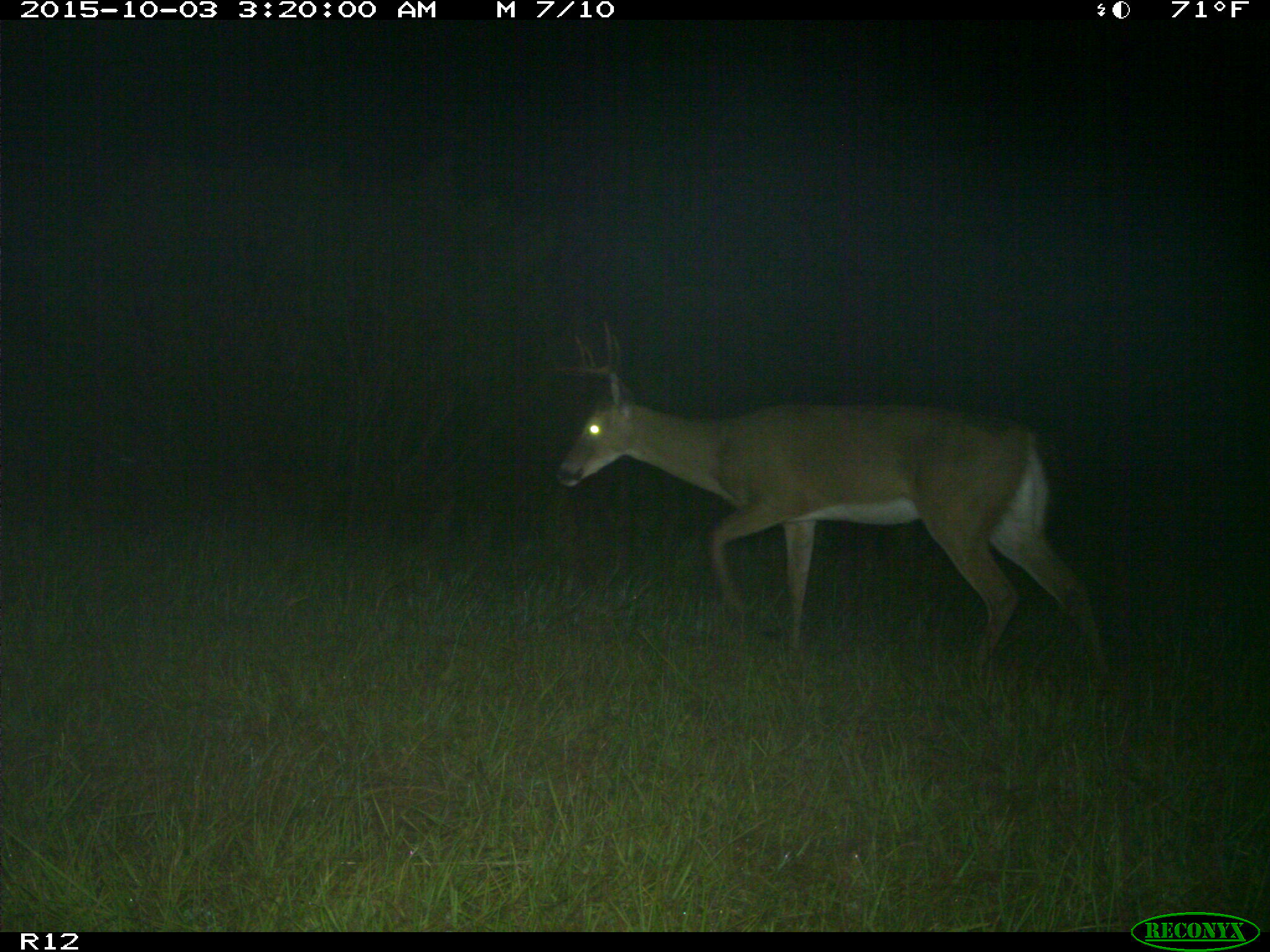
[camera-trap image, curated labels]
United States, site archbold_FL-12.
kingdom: Animalia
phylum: Chordata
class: Mammalia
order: Artiodactyla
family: Cervidae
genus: Odocoileus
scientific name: Odocoileus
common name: deer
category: unidentified deer